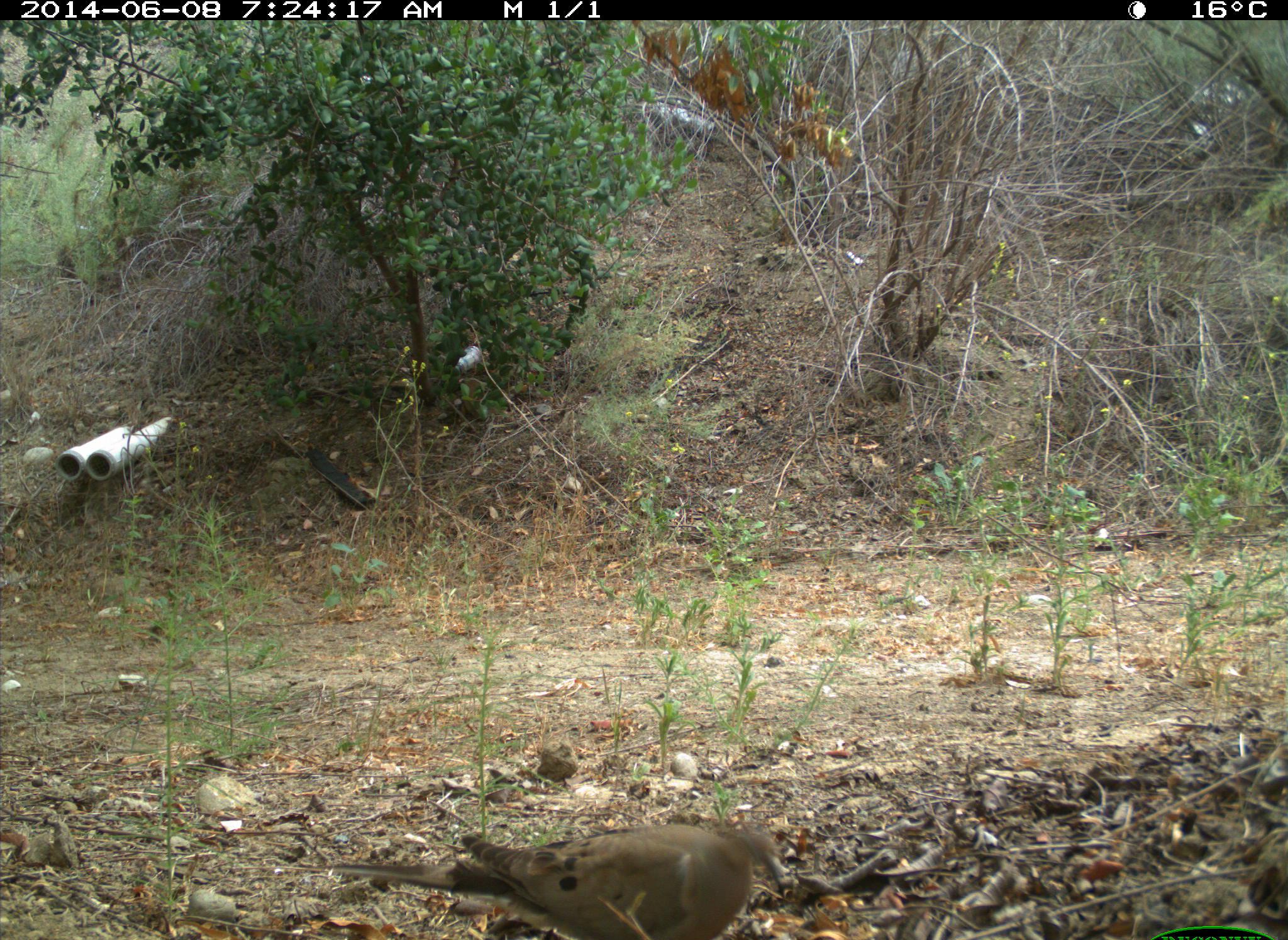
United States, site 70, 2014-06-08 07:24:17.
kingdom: Animalia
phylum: Chordata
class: Aves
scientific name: Aves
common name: bird